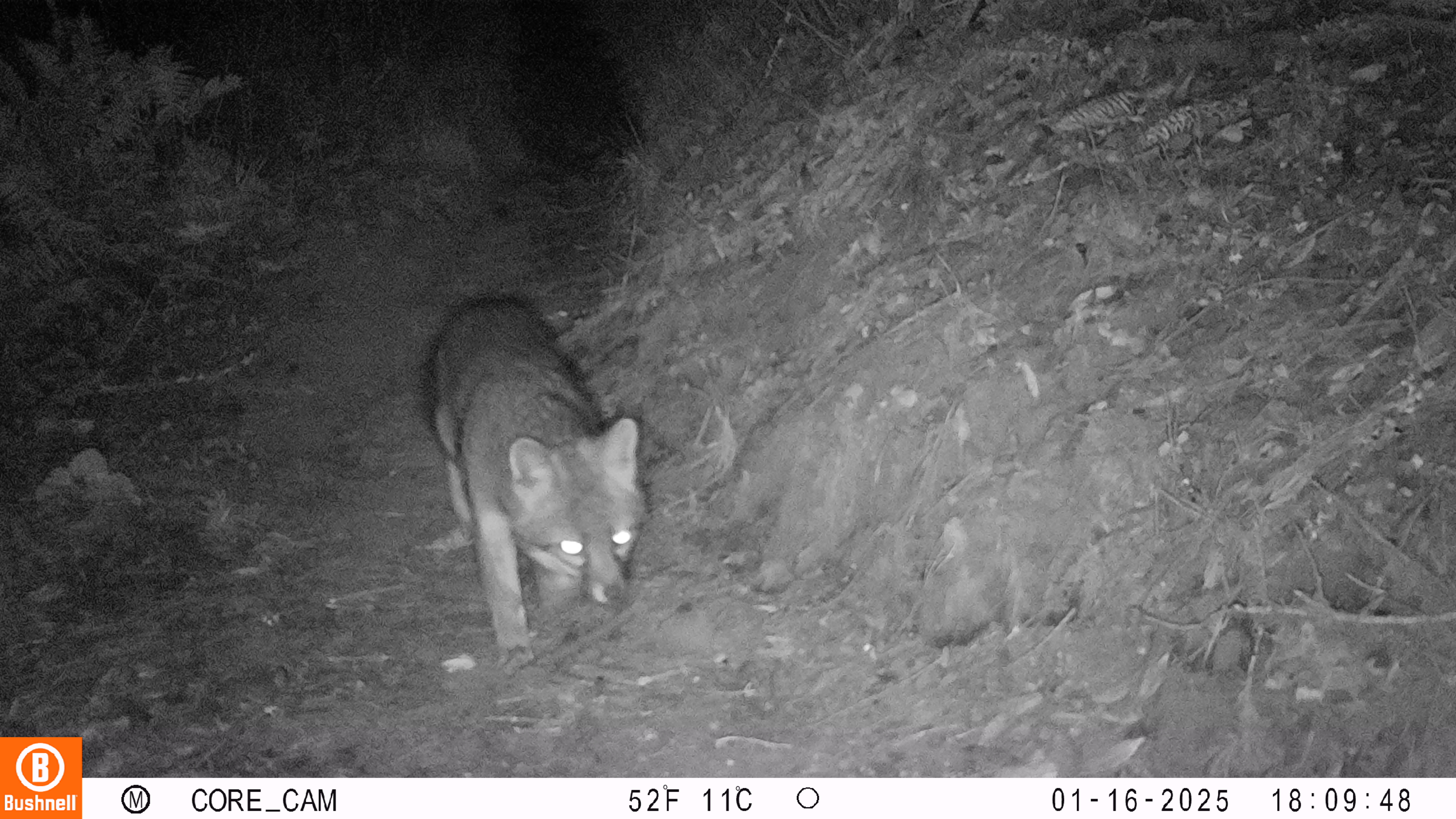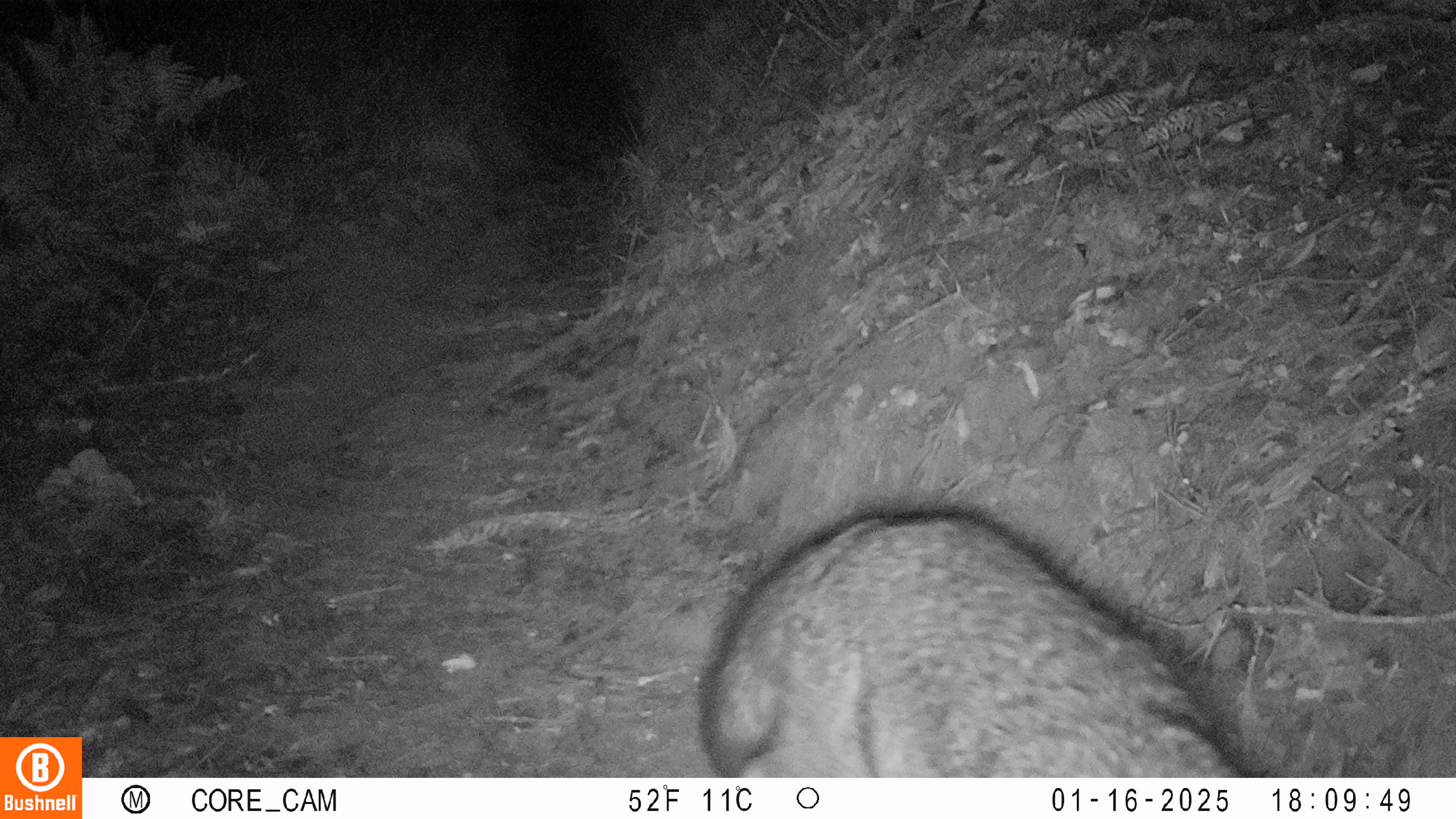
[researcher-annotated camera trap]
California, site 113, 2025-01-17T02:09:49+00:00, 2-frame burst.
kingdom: Animalia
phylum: Chordata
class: Mammalia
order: Carnivora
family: Canidae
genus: Urocyon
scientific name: Urocyon cinereoargenteus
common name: gray fox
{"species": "gray fox (Urocyon cinereoargenteus)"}